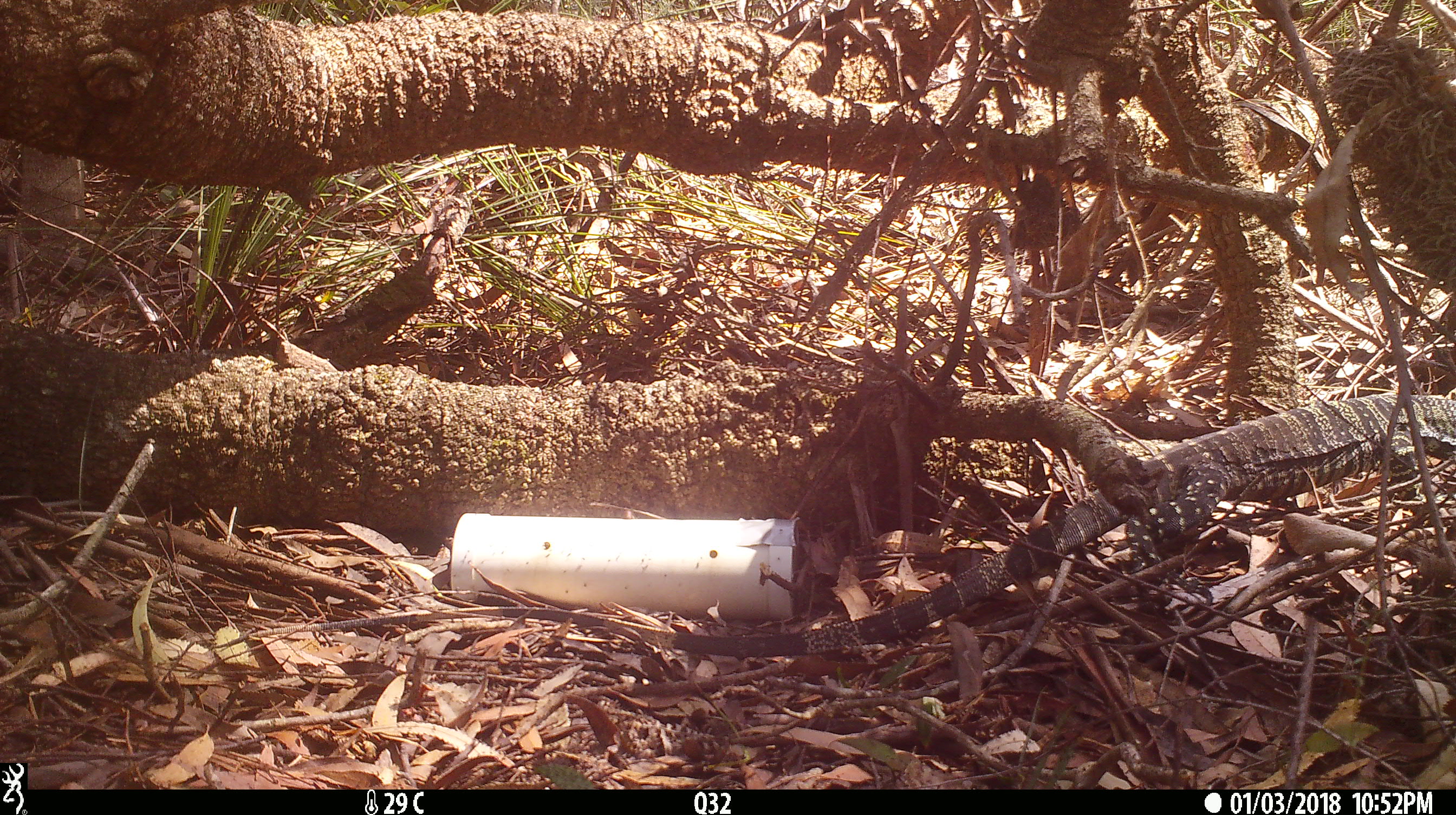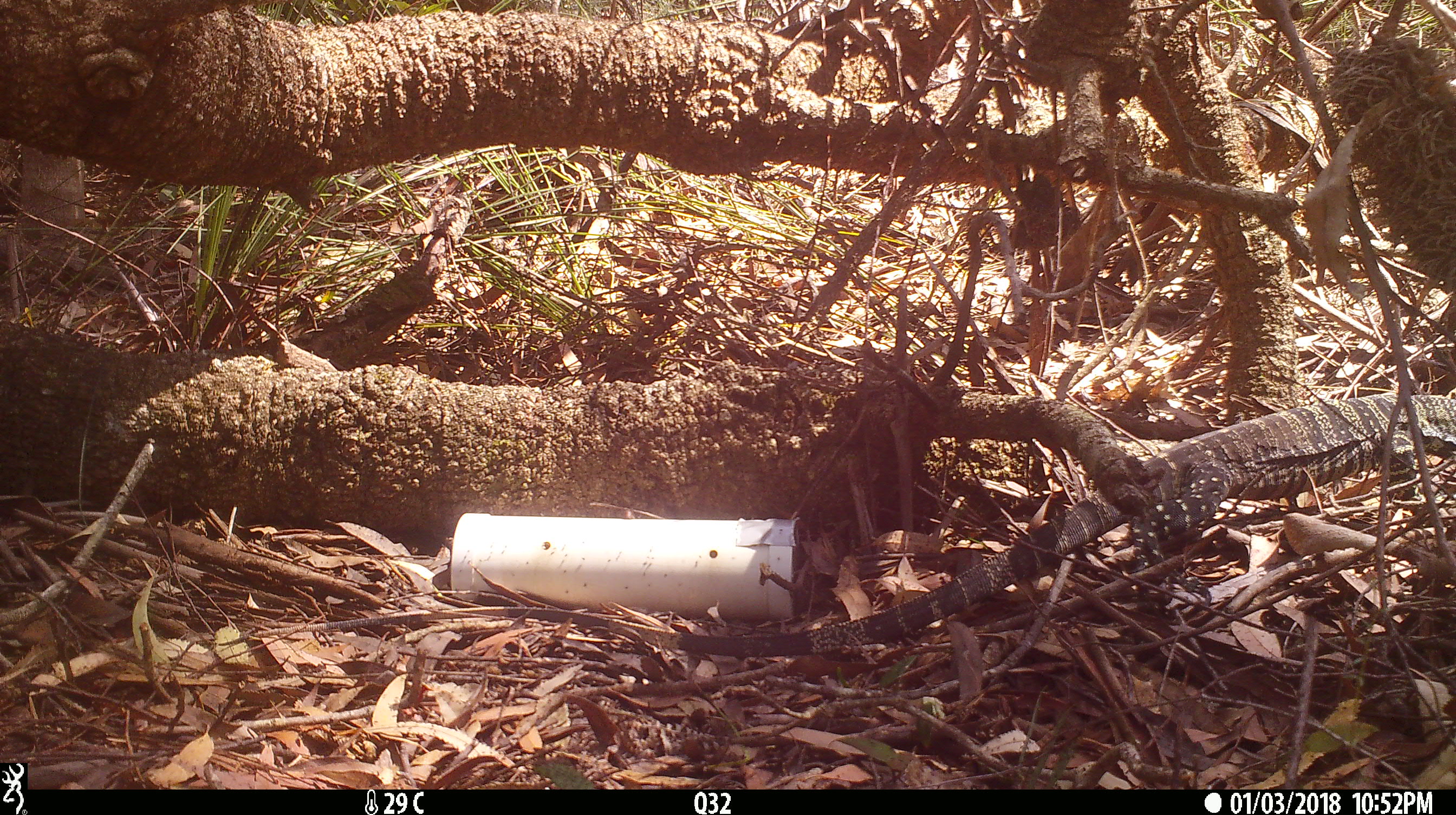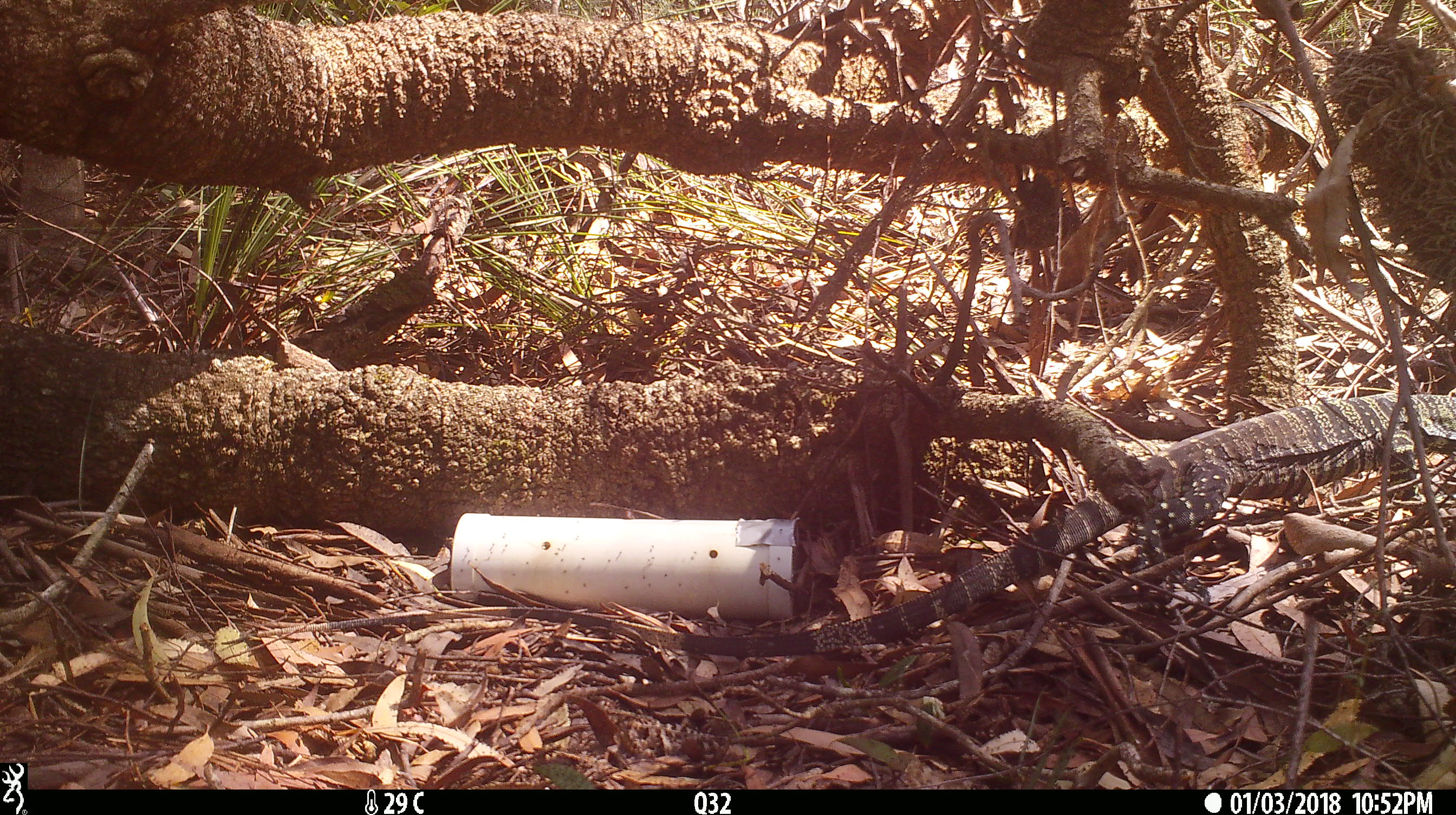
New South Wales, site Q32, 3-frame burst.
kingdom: Animalia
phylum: Chordata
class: Reptilia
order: Squamata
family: Varanidae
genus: Varanus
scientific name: Varanus varius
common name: lace monitor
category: goanna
Goanna (lace monitor) (Varanus varius).